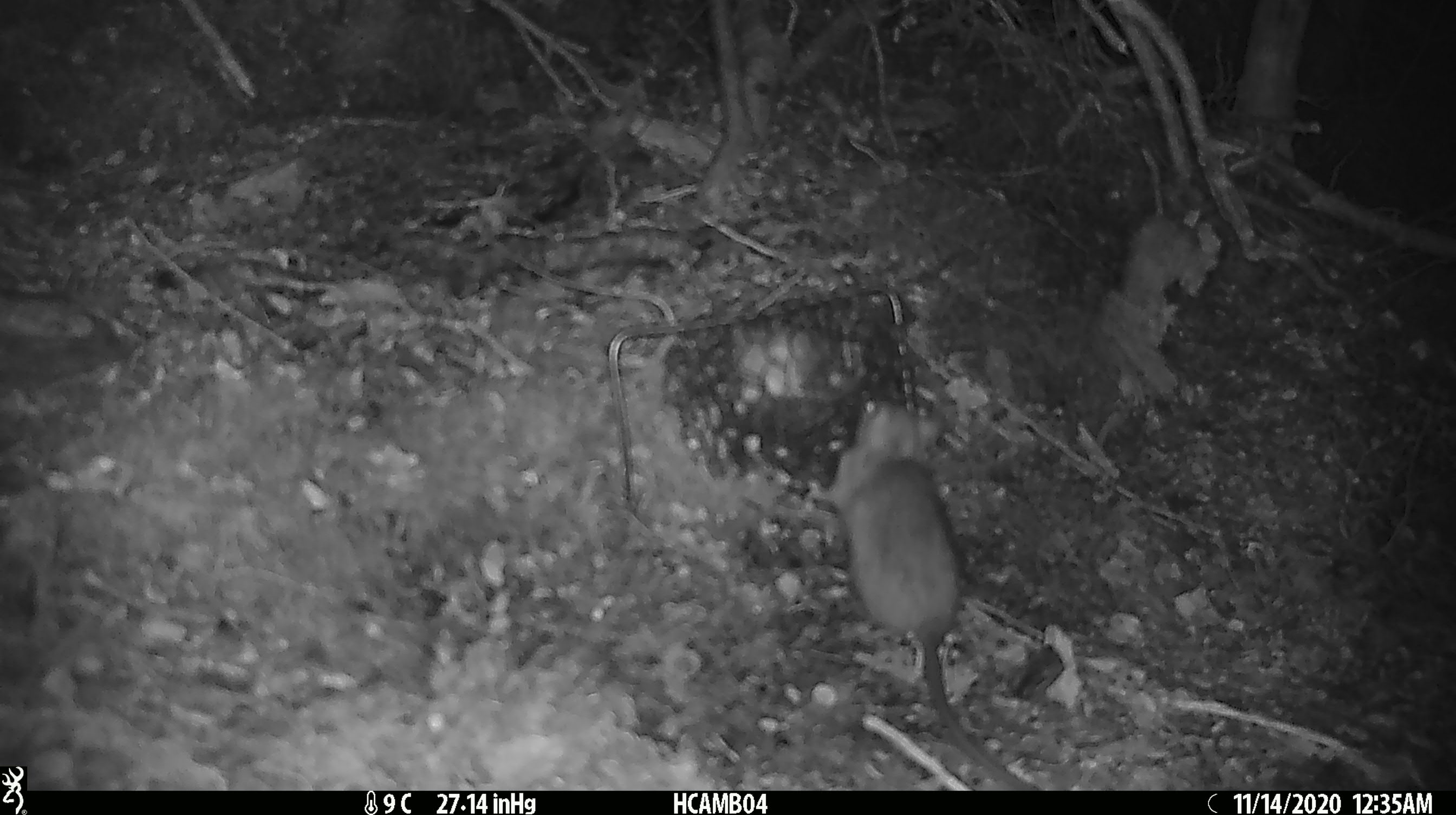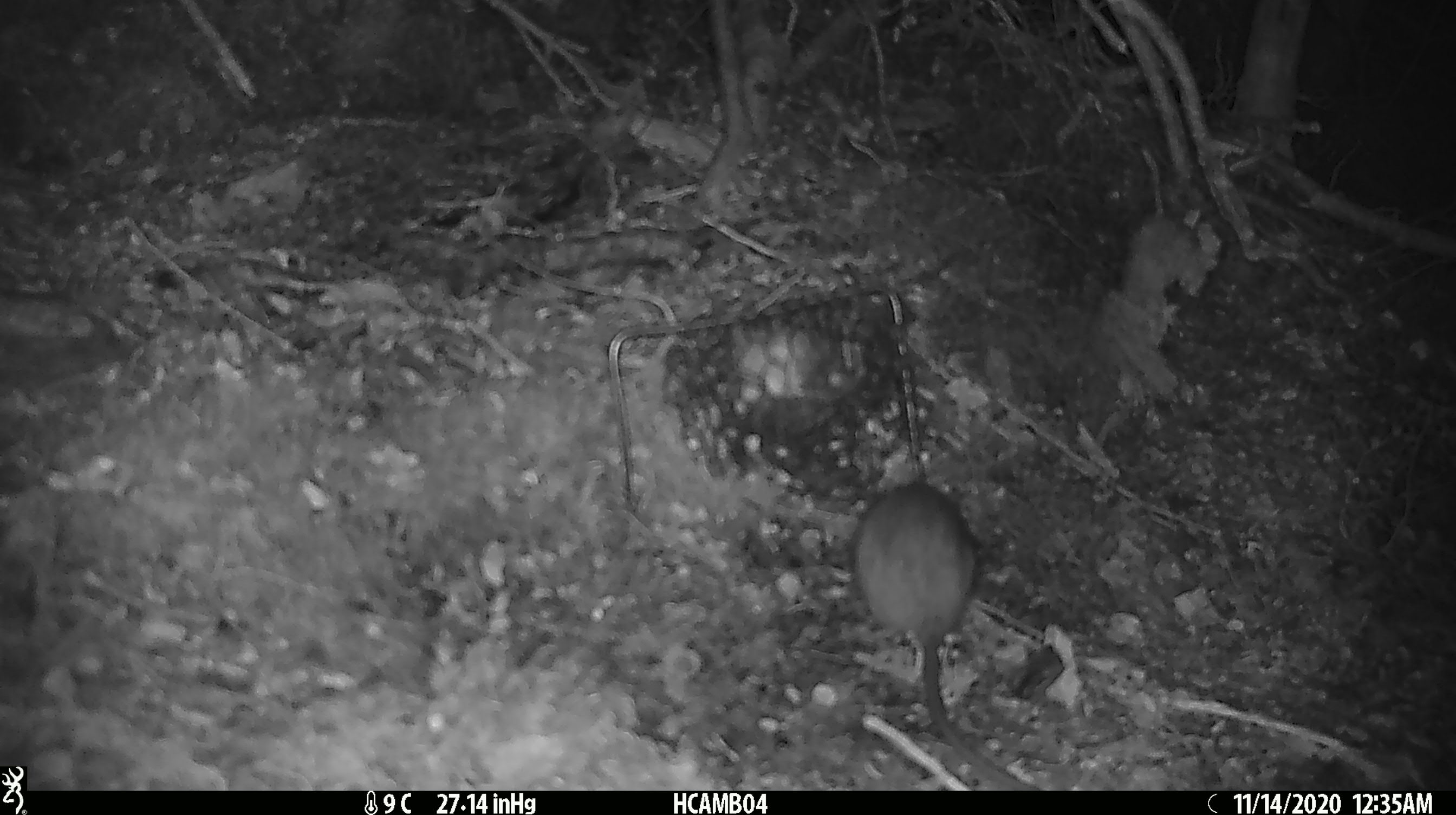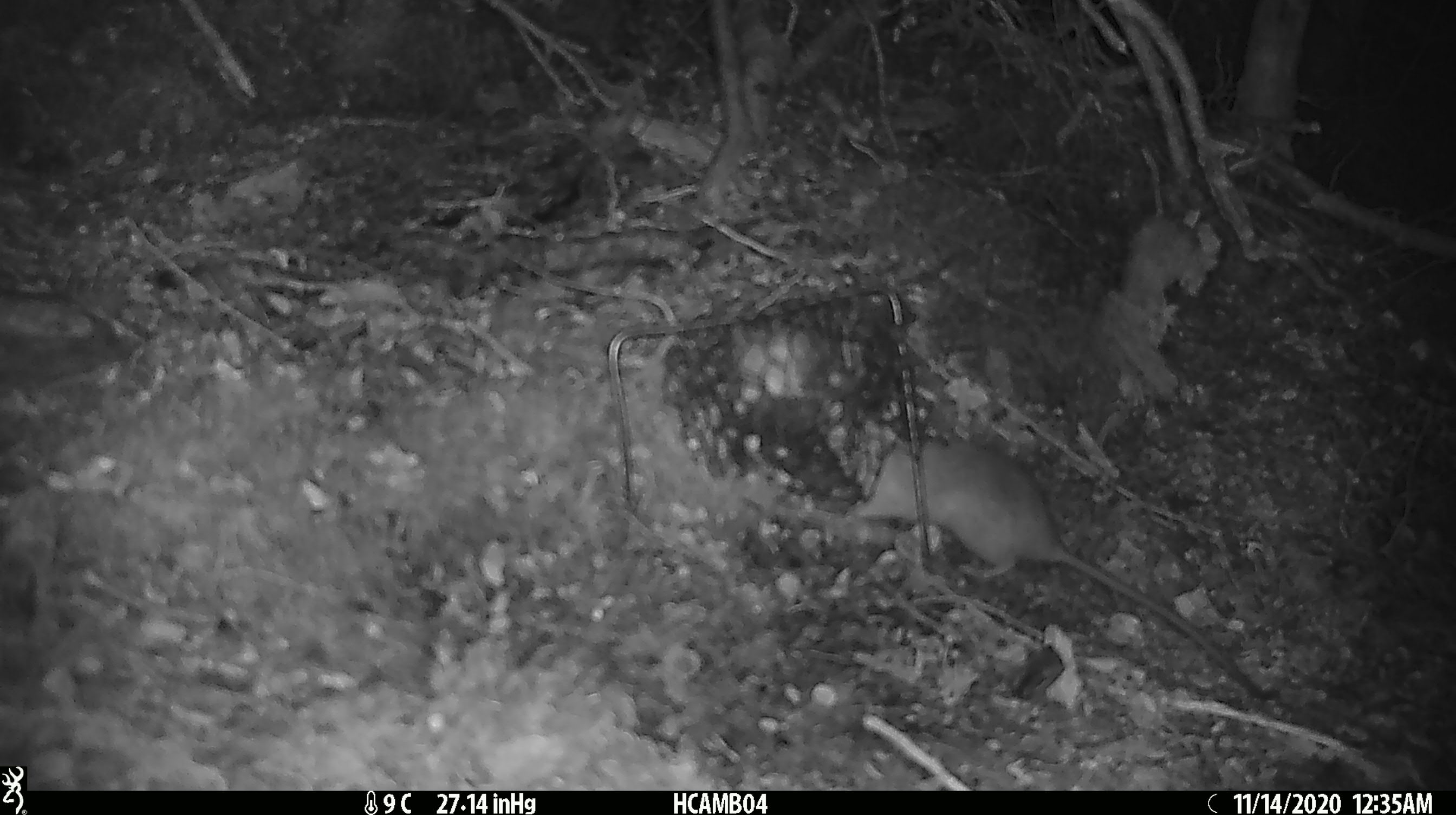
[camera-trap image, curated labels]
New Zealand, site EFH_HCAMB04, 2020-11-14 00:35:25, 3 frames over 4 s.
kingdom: Animalia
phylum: Chordata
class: Mammalia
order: Rodentia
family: Muridae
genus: Rattus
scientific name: Rattus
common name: rat